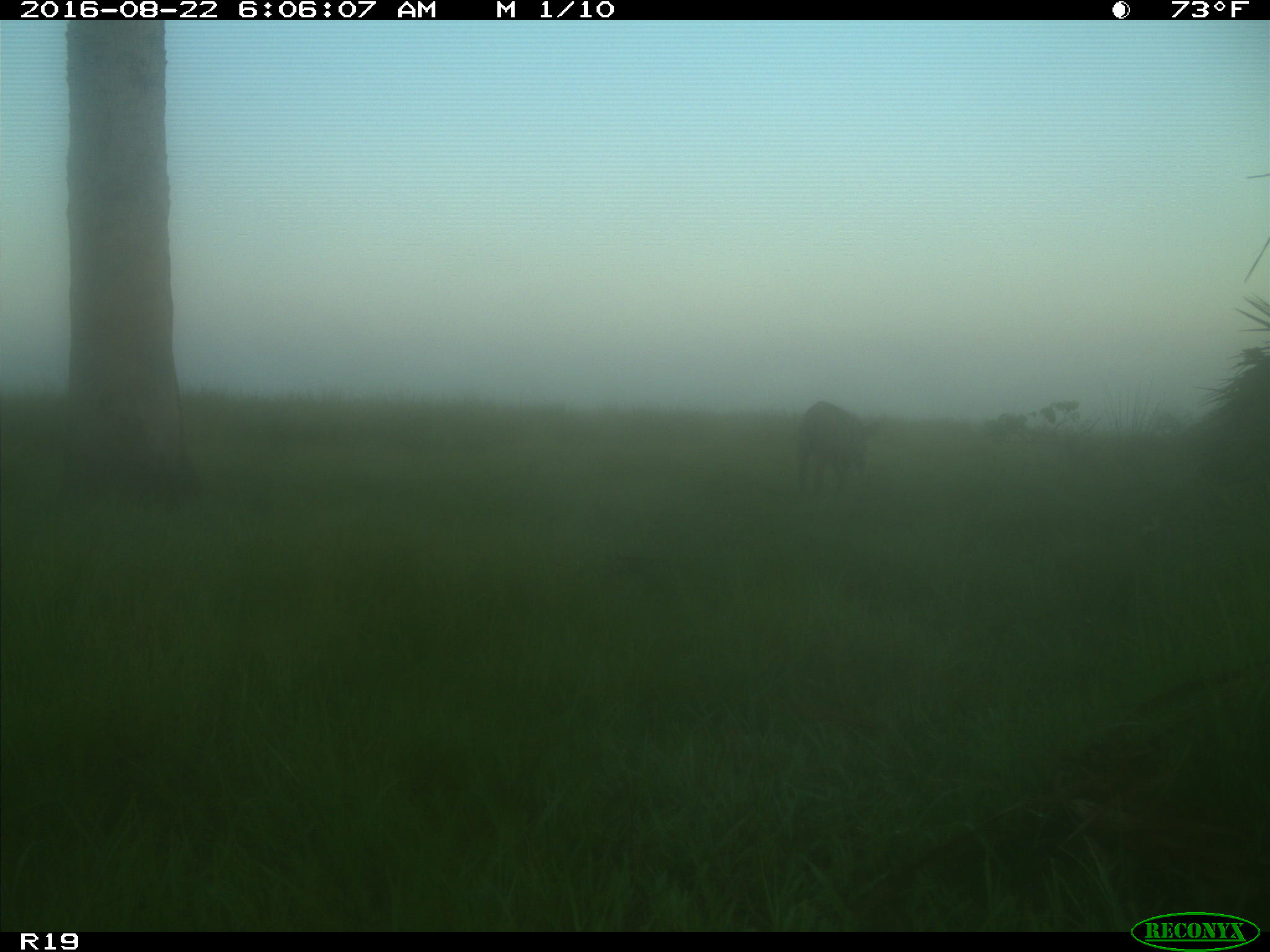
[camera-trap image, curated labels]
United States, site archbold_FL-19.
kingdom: Animalia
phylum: Chordata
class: Mammalia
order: Artiodactyla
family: Suidae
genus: Sus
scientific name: Sus scrofa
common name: wild boar